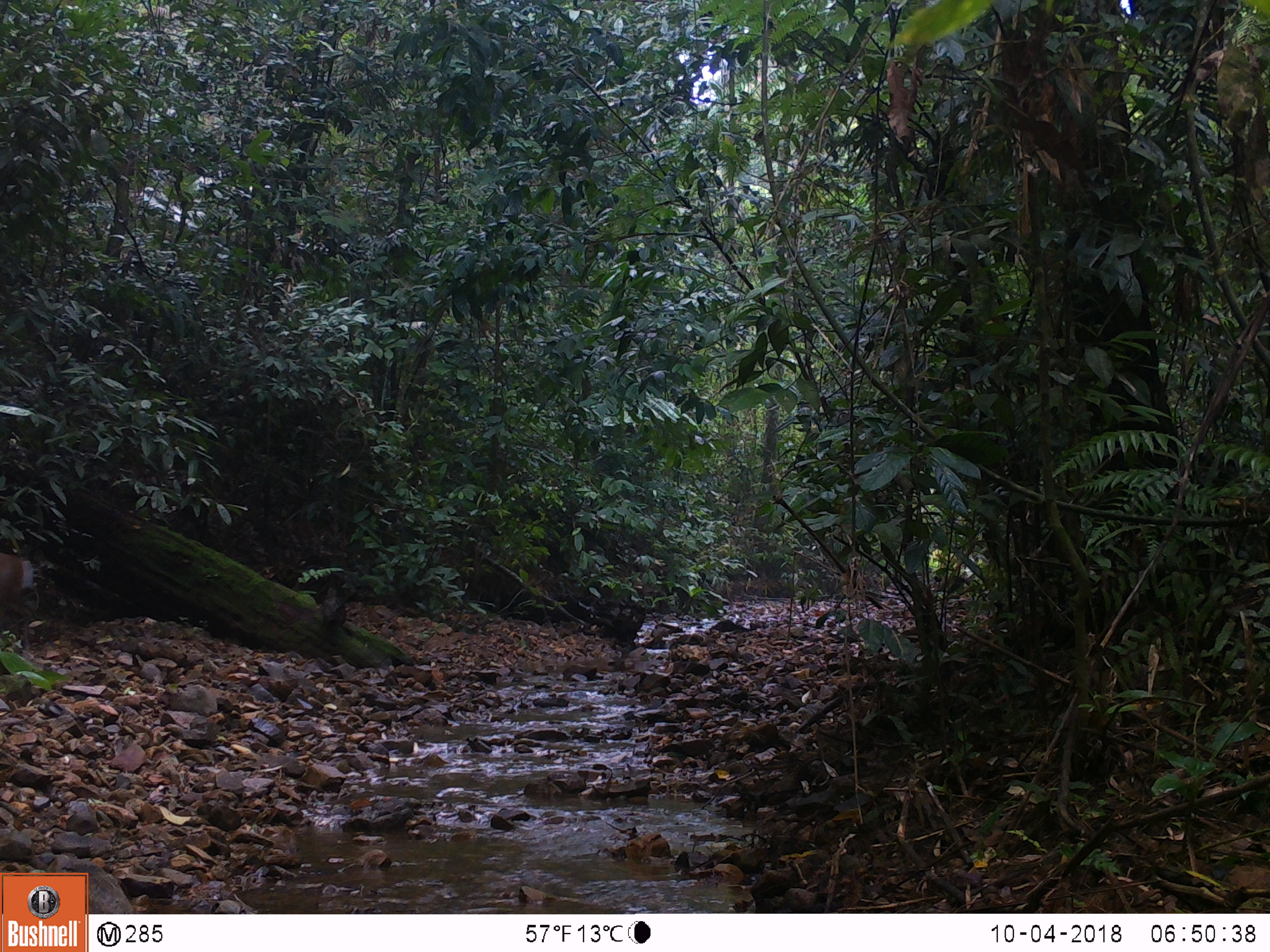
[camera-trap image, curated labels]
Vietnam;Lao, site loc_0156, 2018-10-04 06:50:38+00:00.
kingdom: Animalia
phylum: Chordata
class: Mammalia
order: Artiodactyla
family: Cervidae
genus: Muntiacus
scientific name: Muntiacus rooseveltorum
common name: roosevelt's muntjac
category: roosevelts muntjac group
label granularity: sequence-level